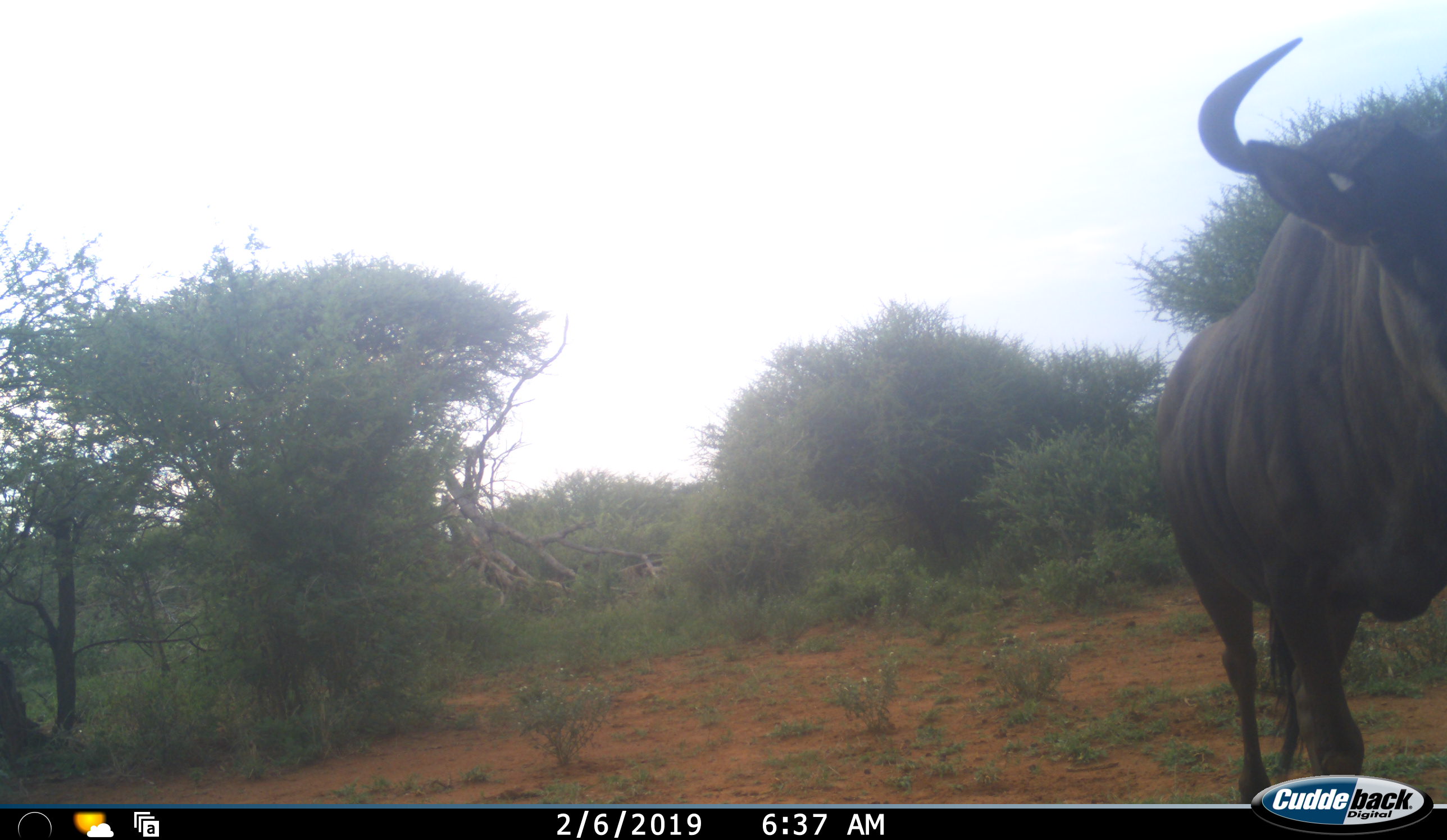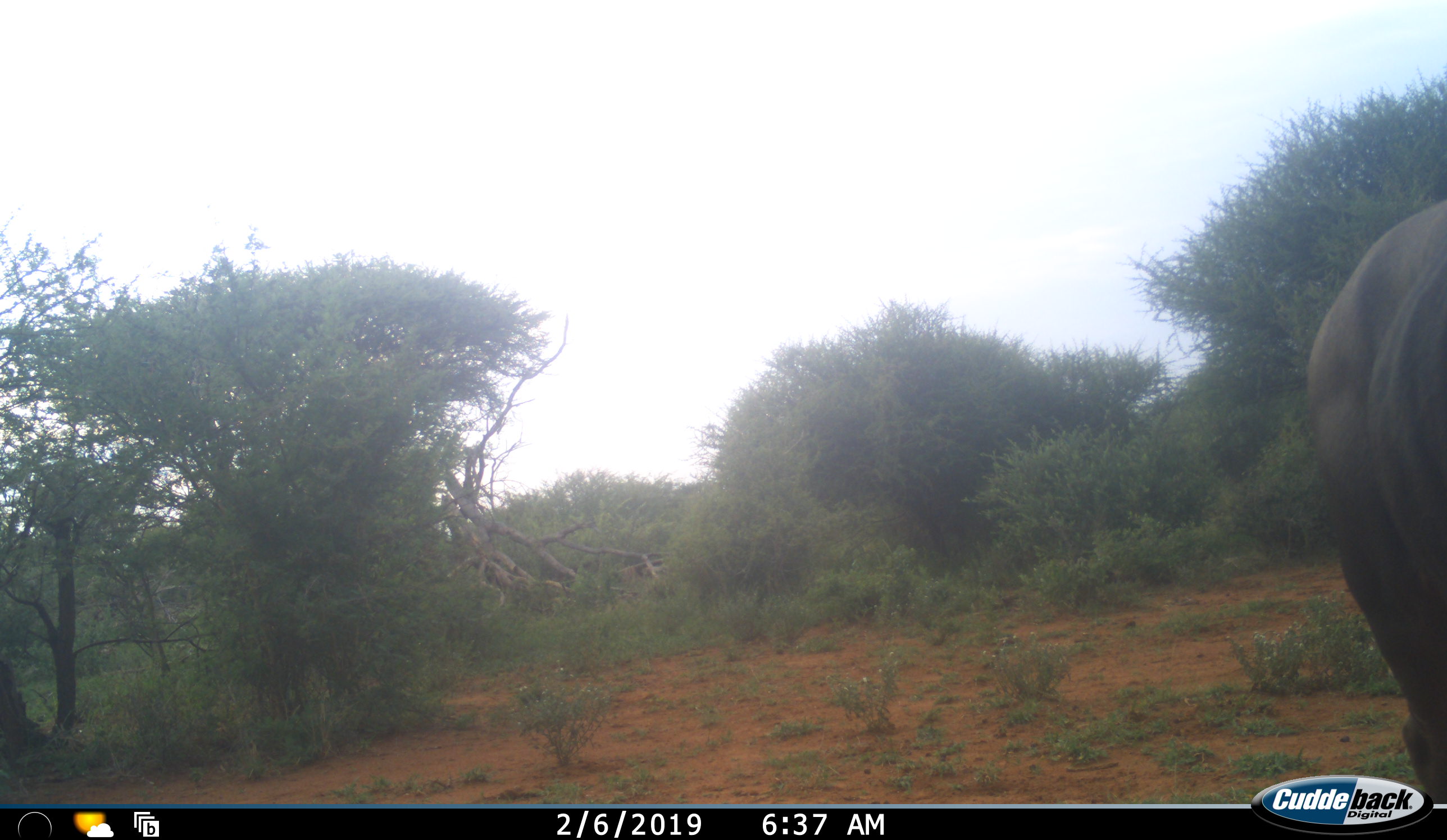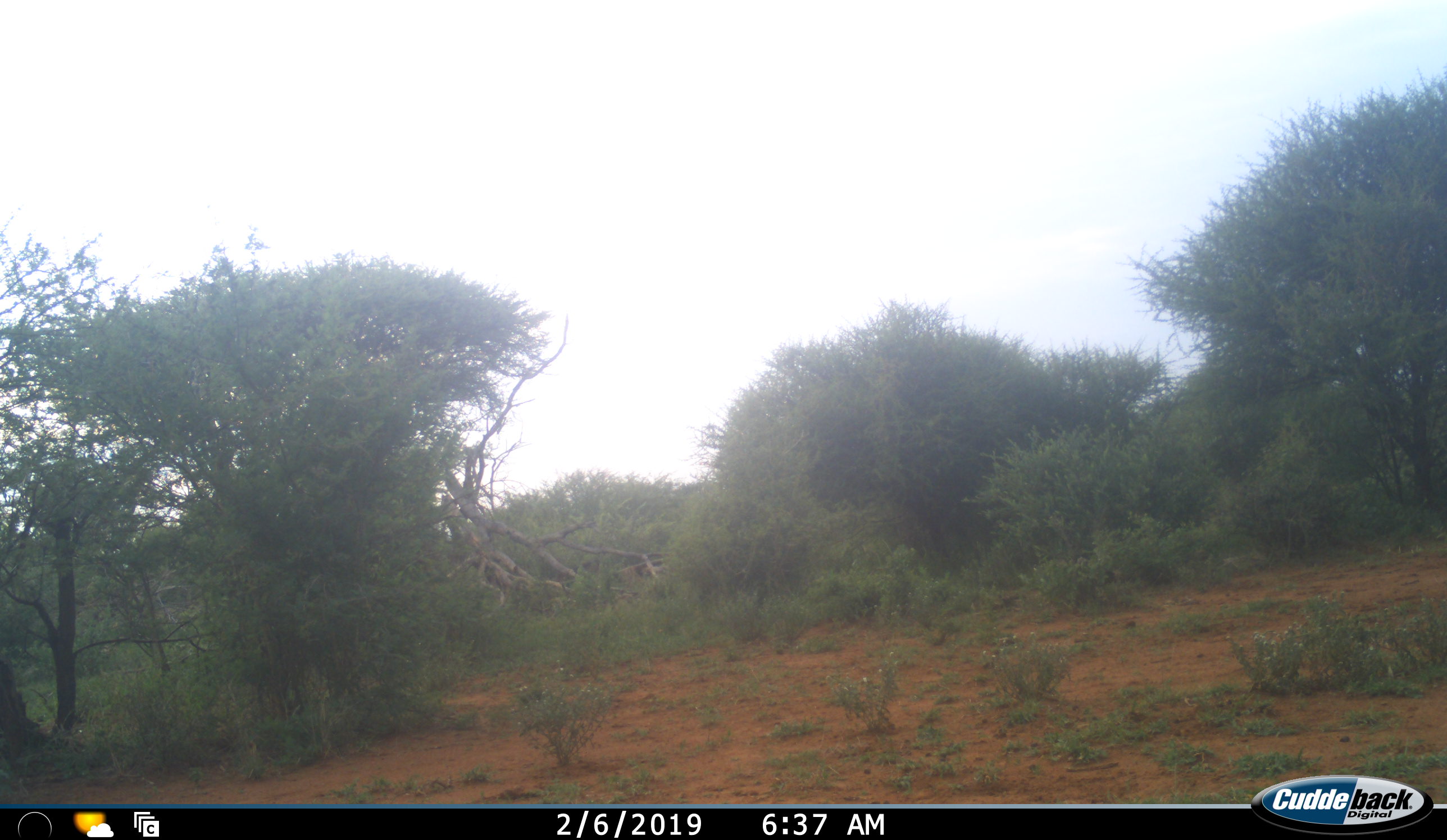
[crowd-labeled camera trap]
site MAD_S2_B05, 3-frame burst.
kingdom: Animalia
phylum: Chordata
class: Mammalia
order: Artiodactyla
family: Bovidae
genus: Connochaetes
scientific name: Connochaetes taurinus taurinus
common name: blue wildebeest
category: wildebeestblue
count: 1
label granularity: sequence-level